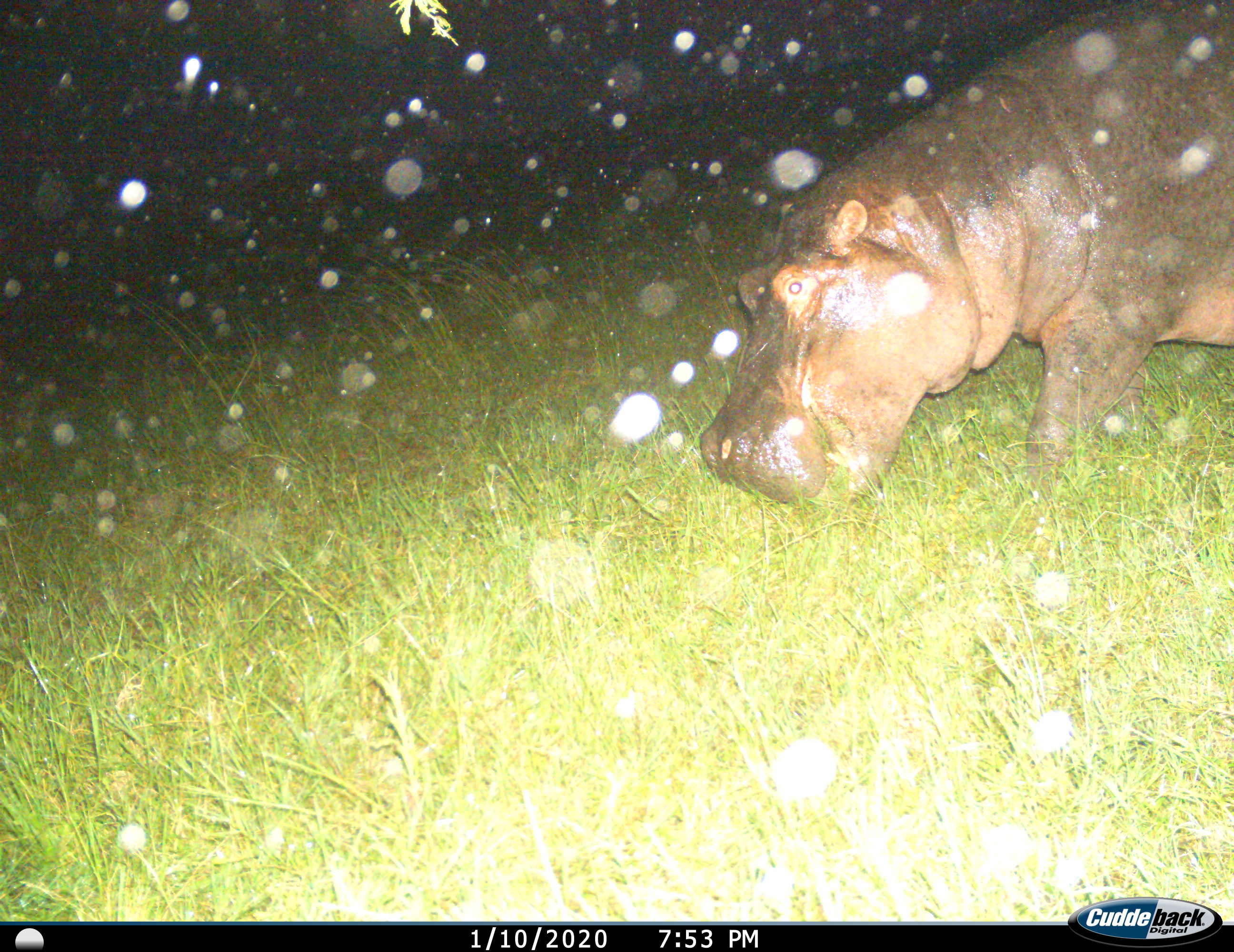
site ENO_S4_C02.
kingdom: Animalia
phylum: Chordata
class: Mammalia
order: Artiodactyla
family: Hippopotamidae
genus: Hippopotamus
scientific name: Hippopotamus amphibius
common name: hippopotamus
Hippopotamus (Hippopotamus amphibius), count 1. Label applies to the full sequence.